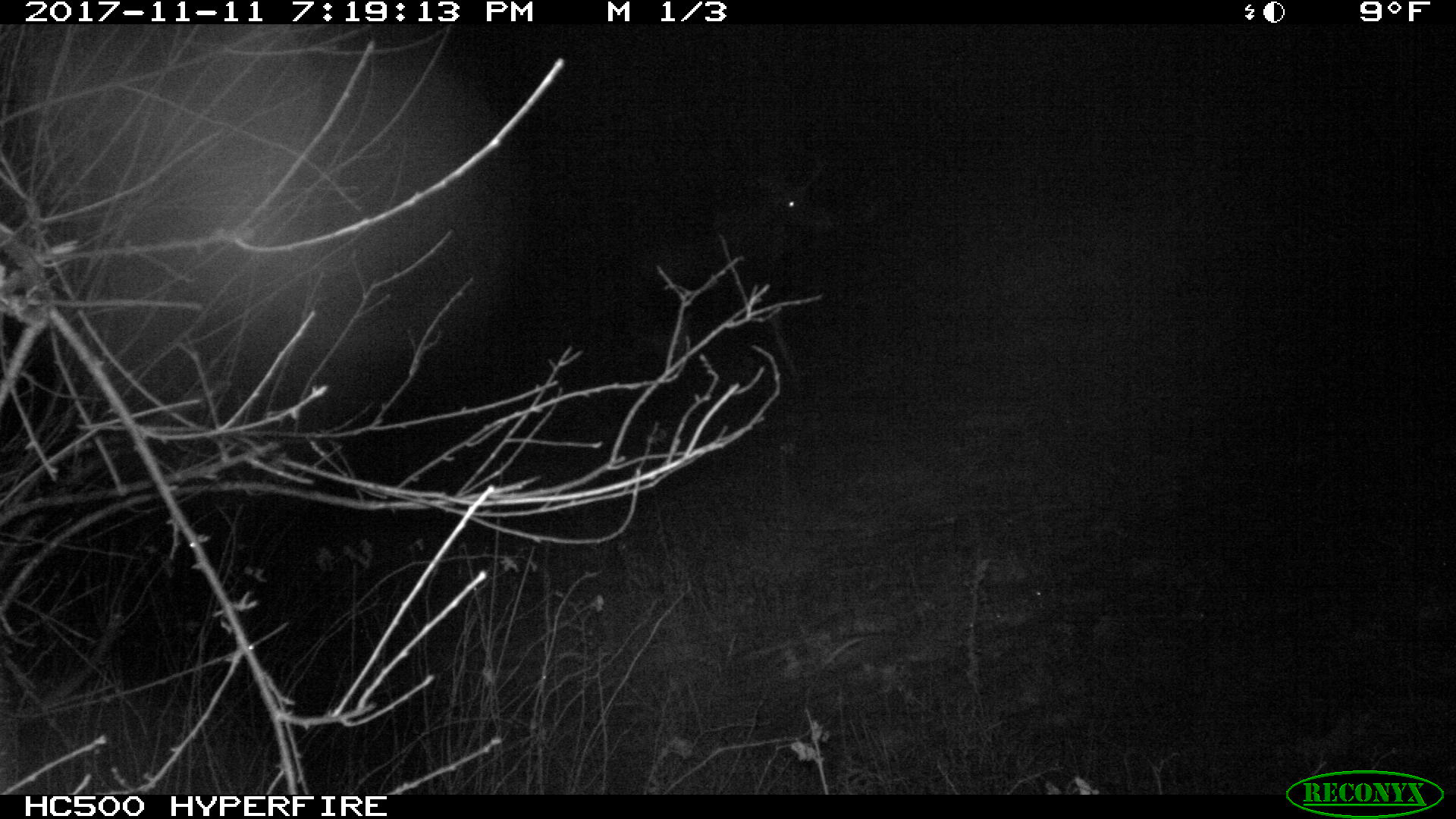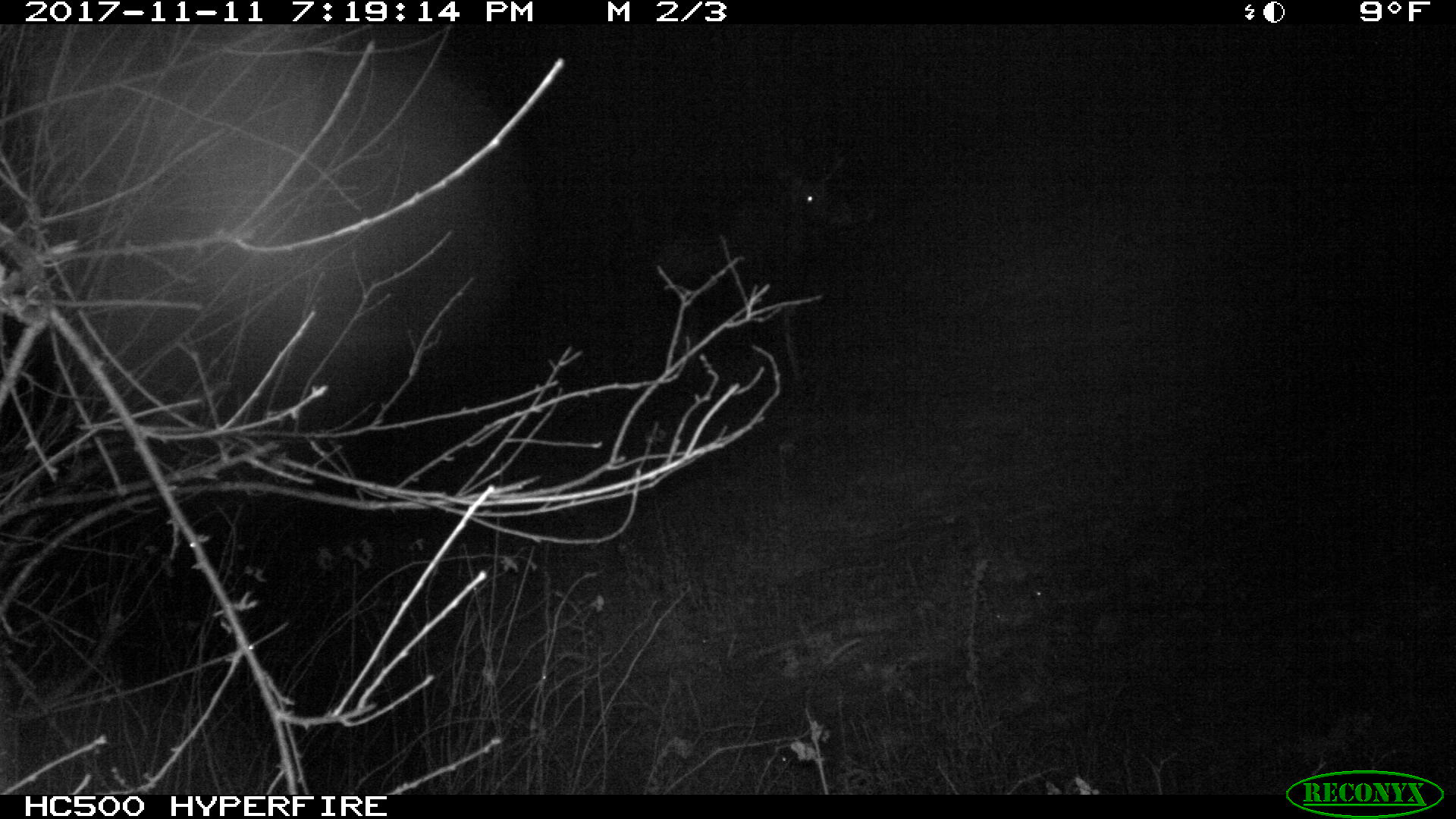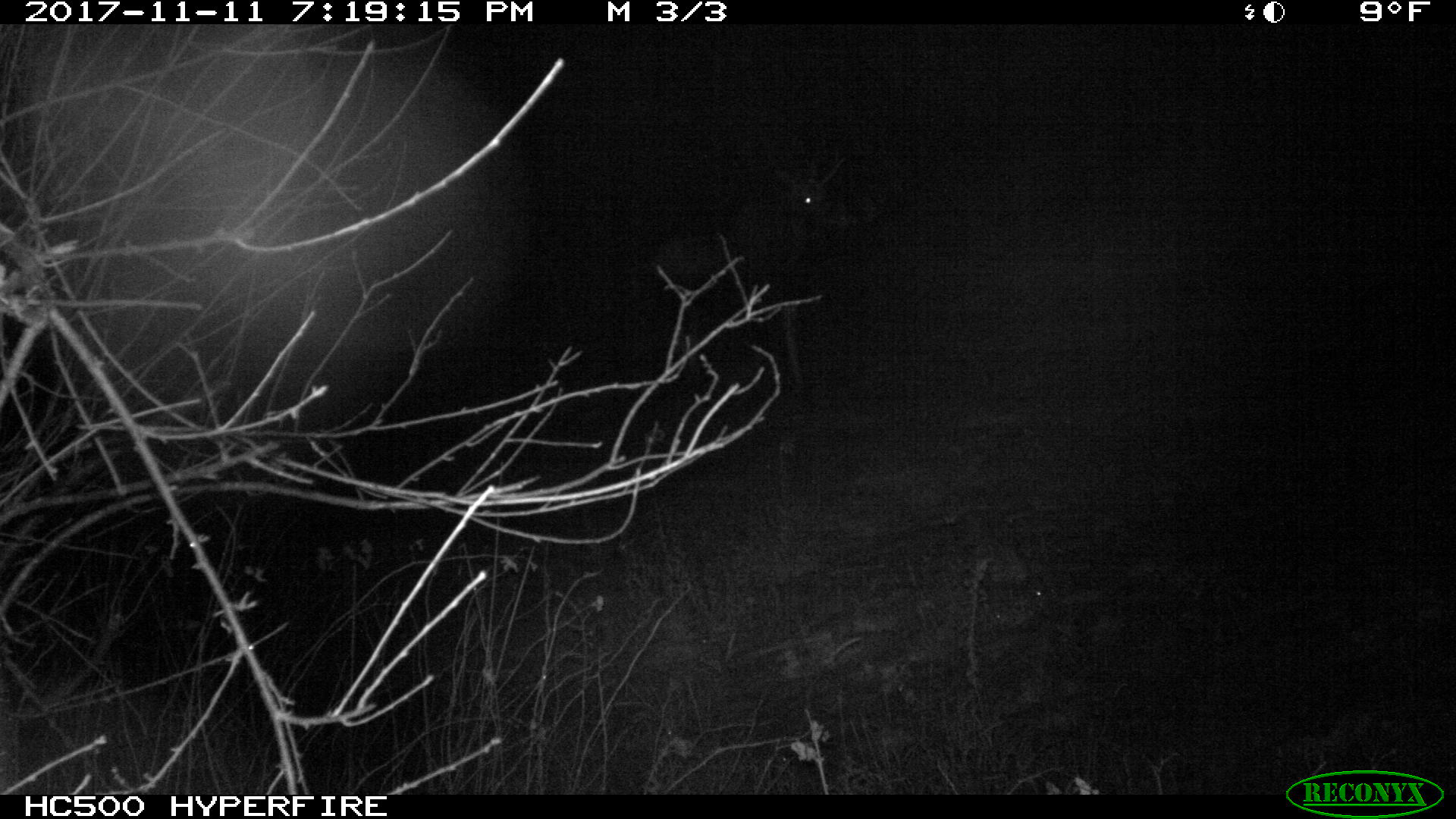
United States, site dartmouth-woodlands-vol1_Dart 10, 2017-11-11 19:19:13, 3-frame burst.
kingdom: Animalia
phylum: Chordata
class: Mammalia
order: Artiodactyla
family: Cervidae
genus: Alces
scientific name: Alces alces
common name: moose